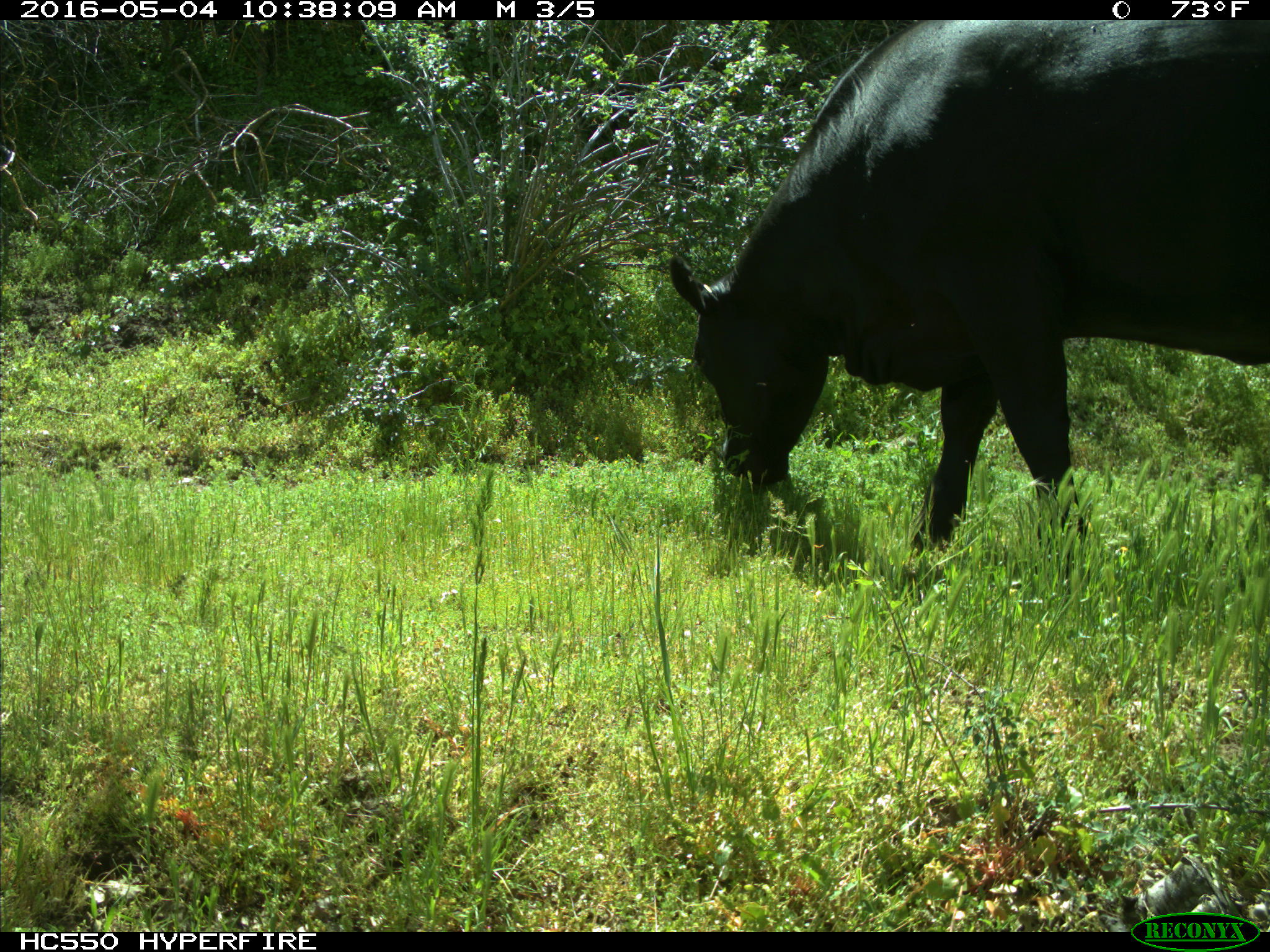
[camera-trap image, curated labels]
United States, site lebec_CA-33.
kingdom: Animalia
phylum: Chordata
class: Mammalia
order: Artiodactyla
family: Bovidae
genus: Bos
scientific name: Bos taurus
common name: domestic cow